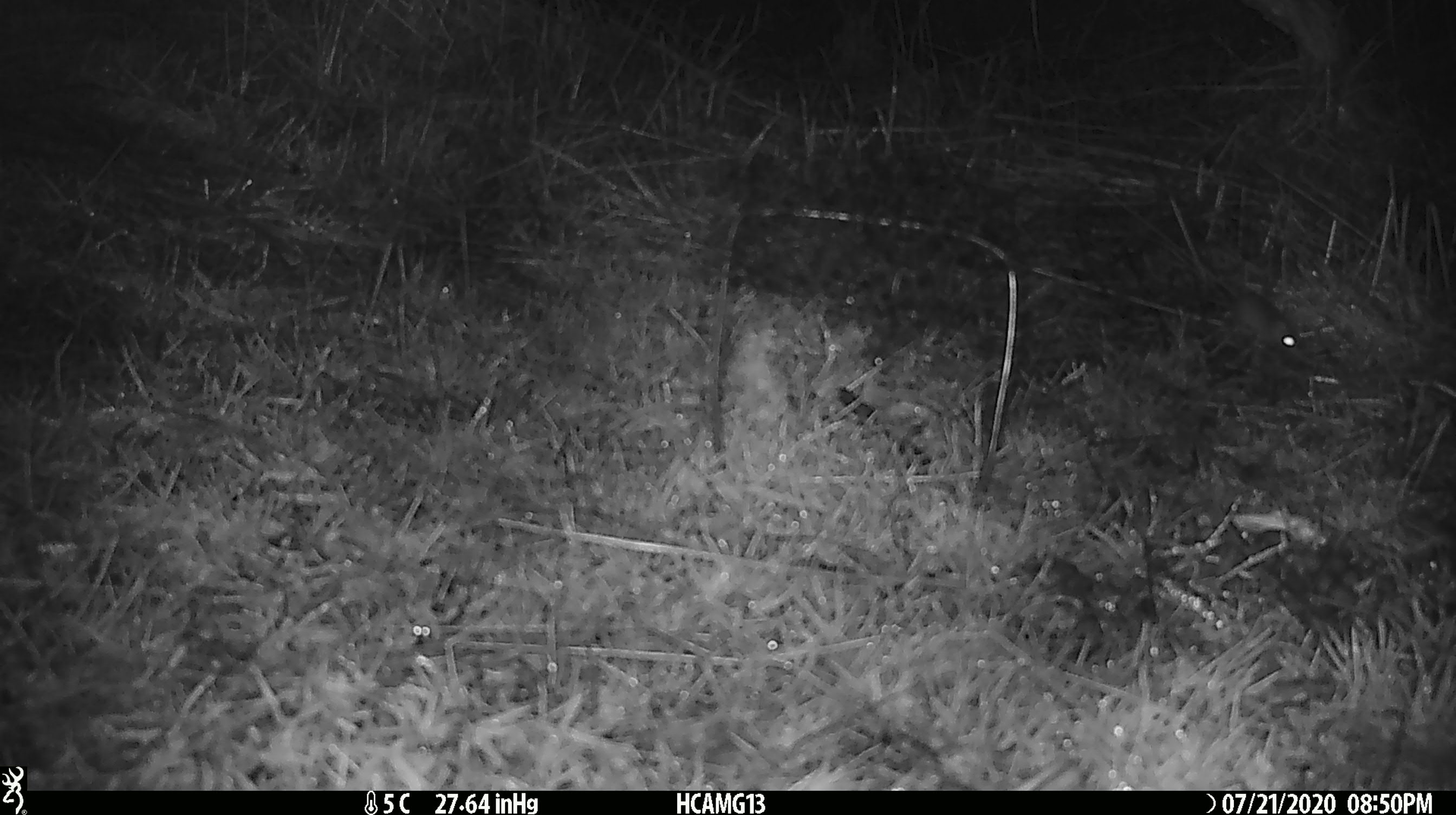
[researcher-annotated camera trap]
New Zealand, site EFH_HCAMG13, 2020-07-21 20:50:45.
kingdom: Animalia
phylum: Chordata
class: Mammalia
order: Rodentia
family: Muridae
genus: Mus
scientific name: Mus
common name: mouse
Mouse (Mus).